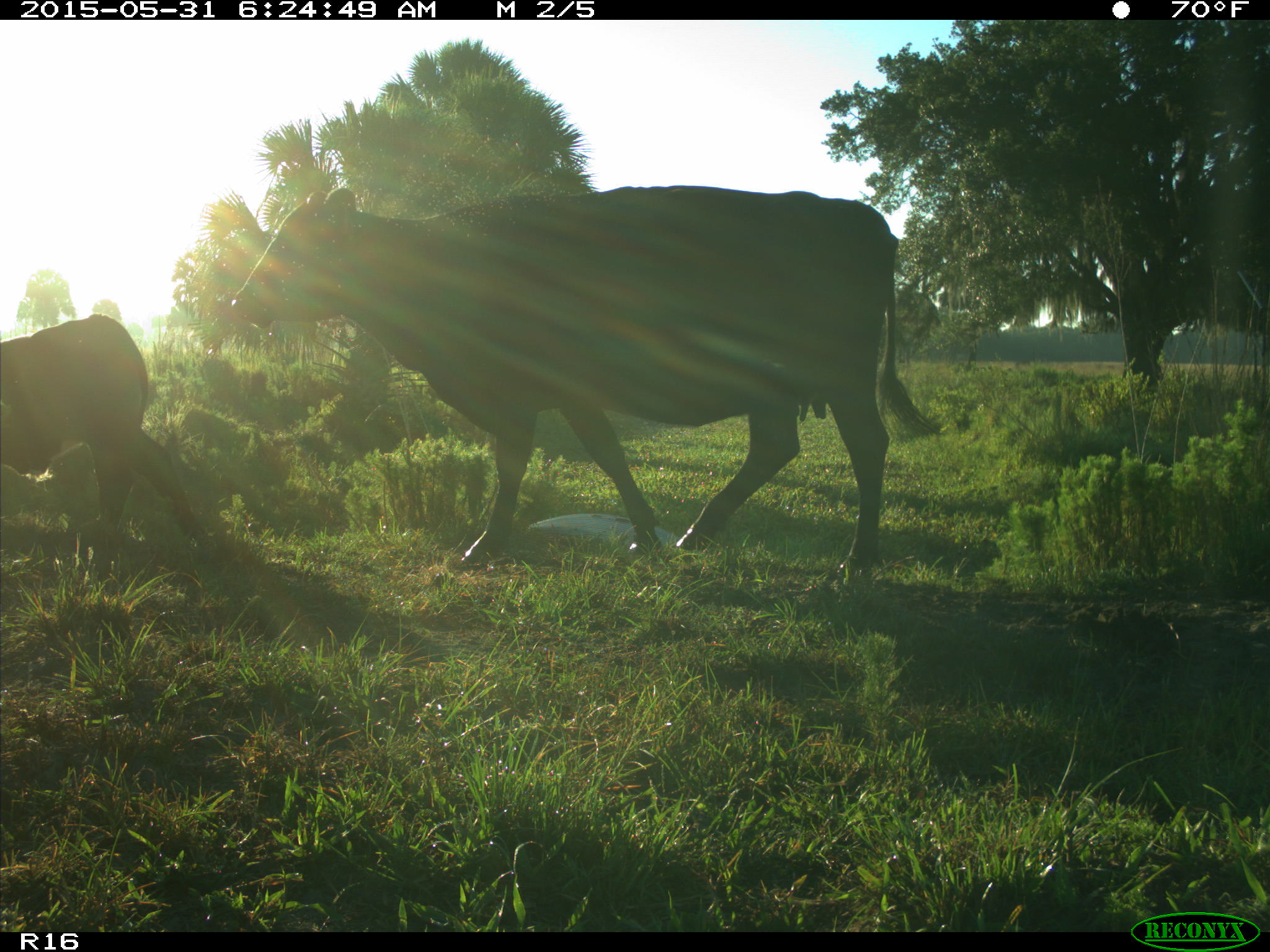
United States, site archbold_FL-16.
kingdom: Animalia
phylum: Chordata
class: Mammalia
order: Artiodactyla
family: Bovidae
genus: Bos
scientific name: Bos taurus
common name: domestic cow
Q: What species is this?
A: Bos taurus (domestic cow).